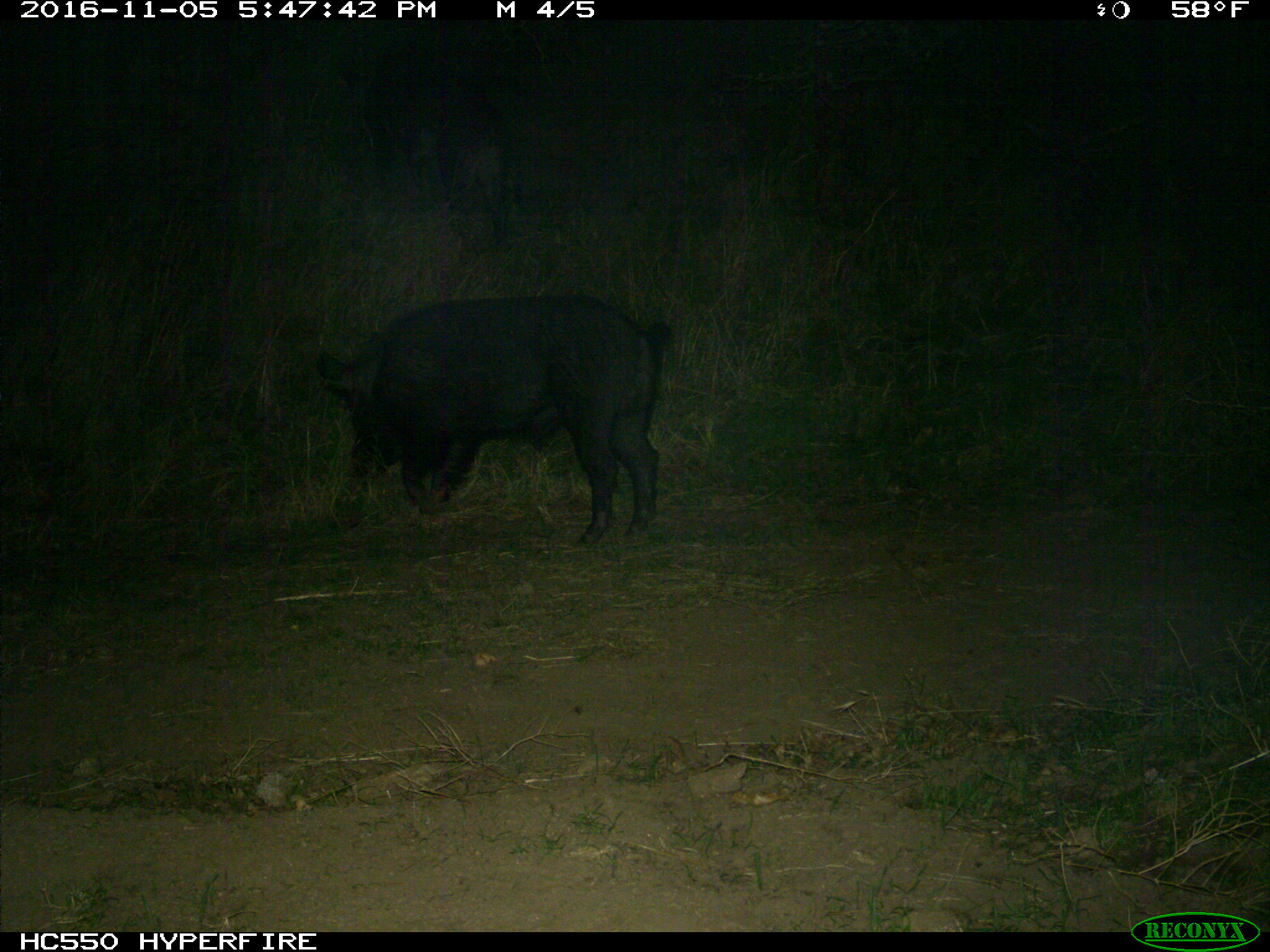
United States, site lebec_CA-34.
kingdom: Animalia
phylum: Chordata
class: Mammalia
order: Artiodactyla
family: Suidae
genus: Sus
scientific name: Sus scrofa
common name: wild boar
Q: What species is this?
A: Sus scrofa (wild boar).